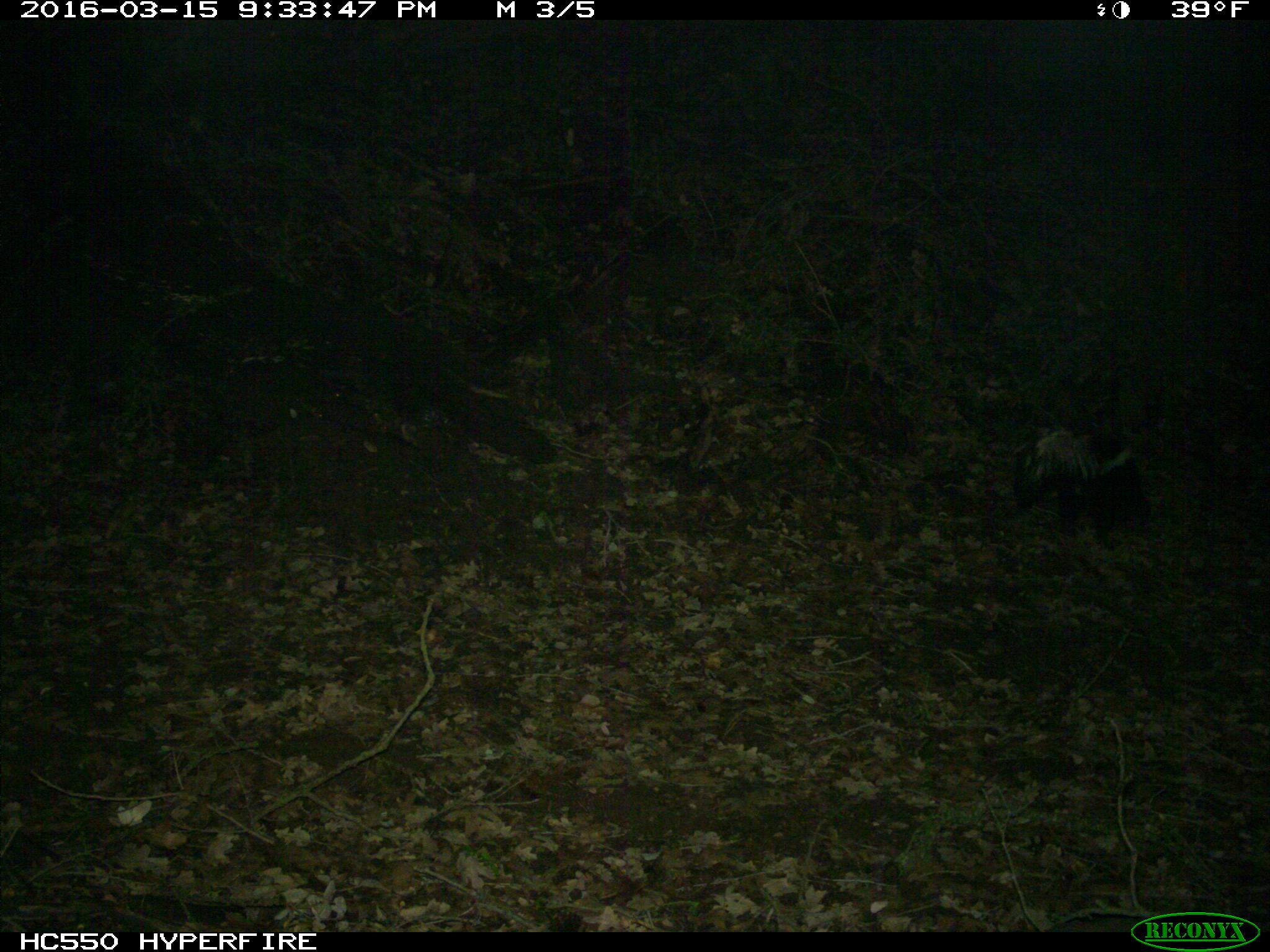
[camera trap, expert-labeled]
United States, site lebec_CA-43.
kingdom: Animalia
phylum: Chordata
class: Mammalia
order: Carnivora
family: Mephitidae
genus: Mephitis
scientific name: Mephitis mephitis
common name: striped skunk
Mephitis mephitis (striped skunk).